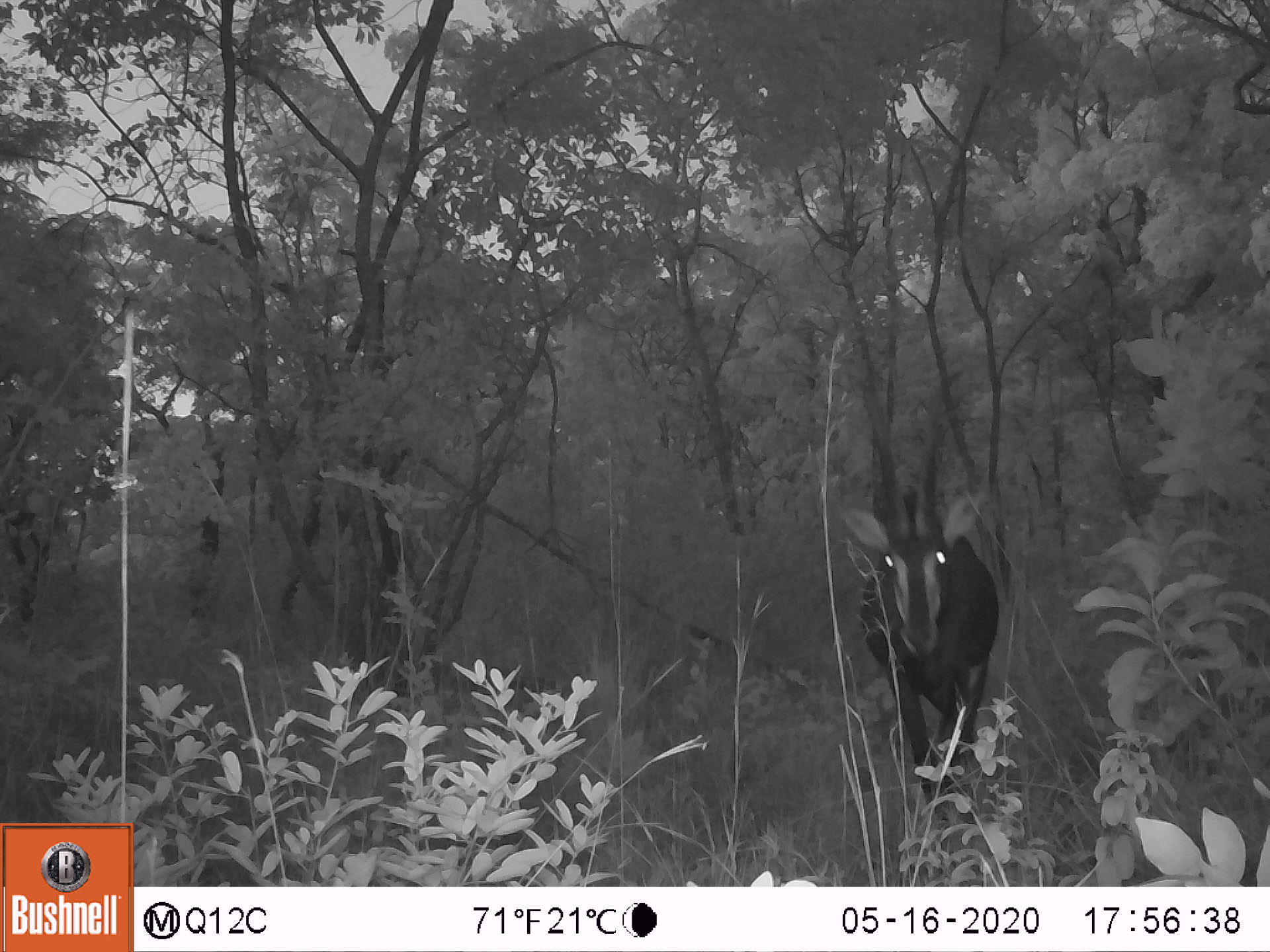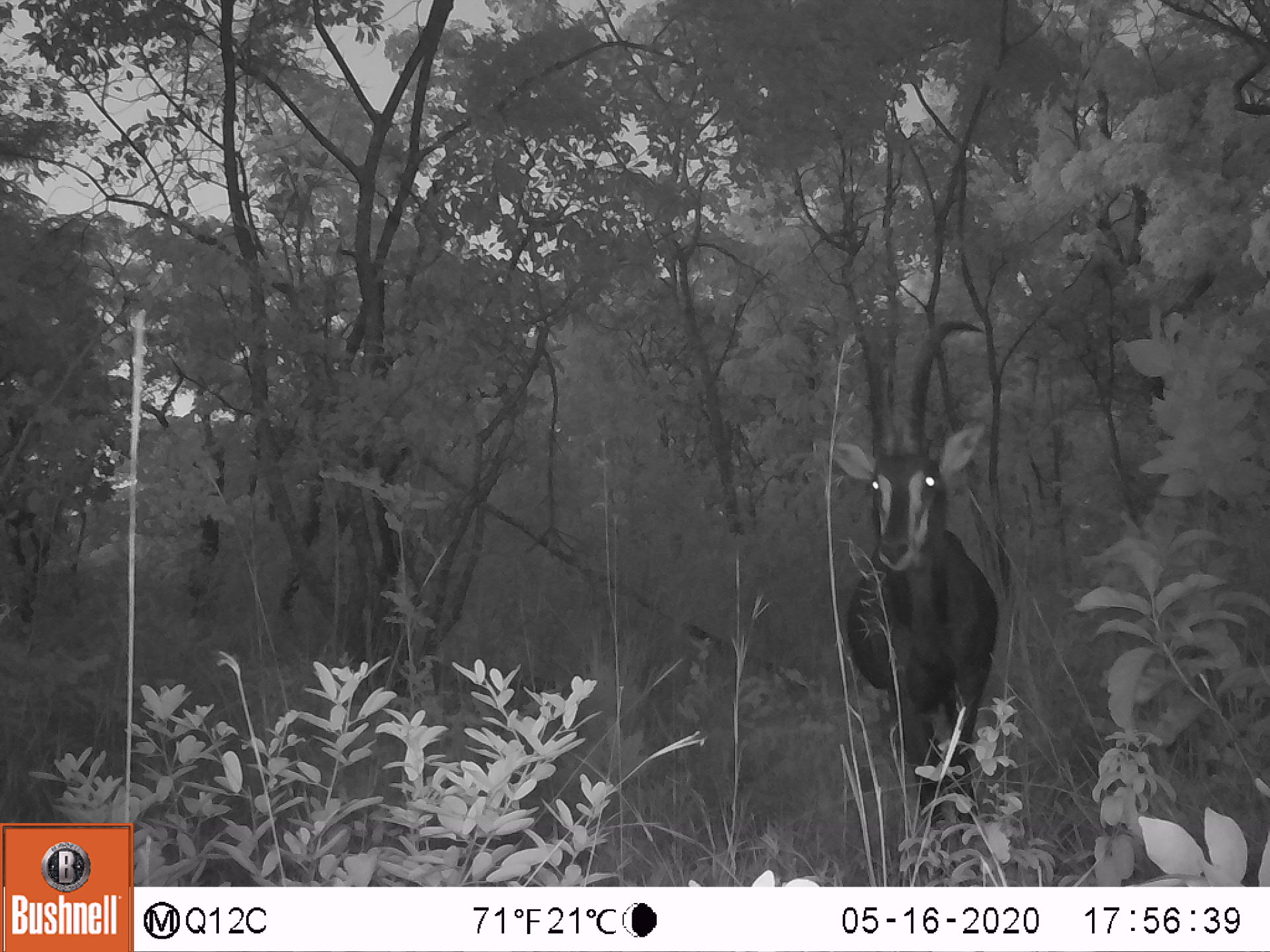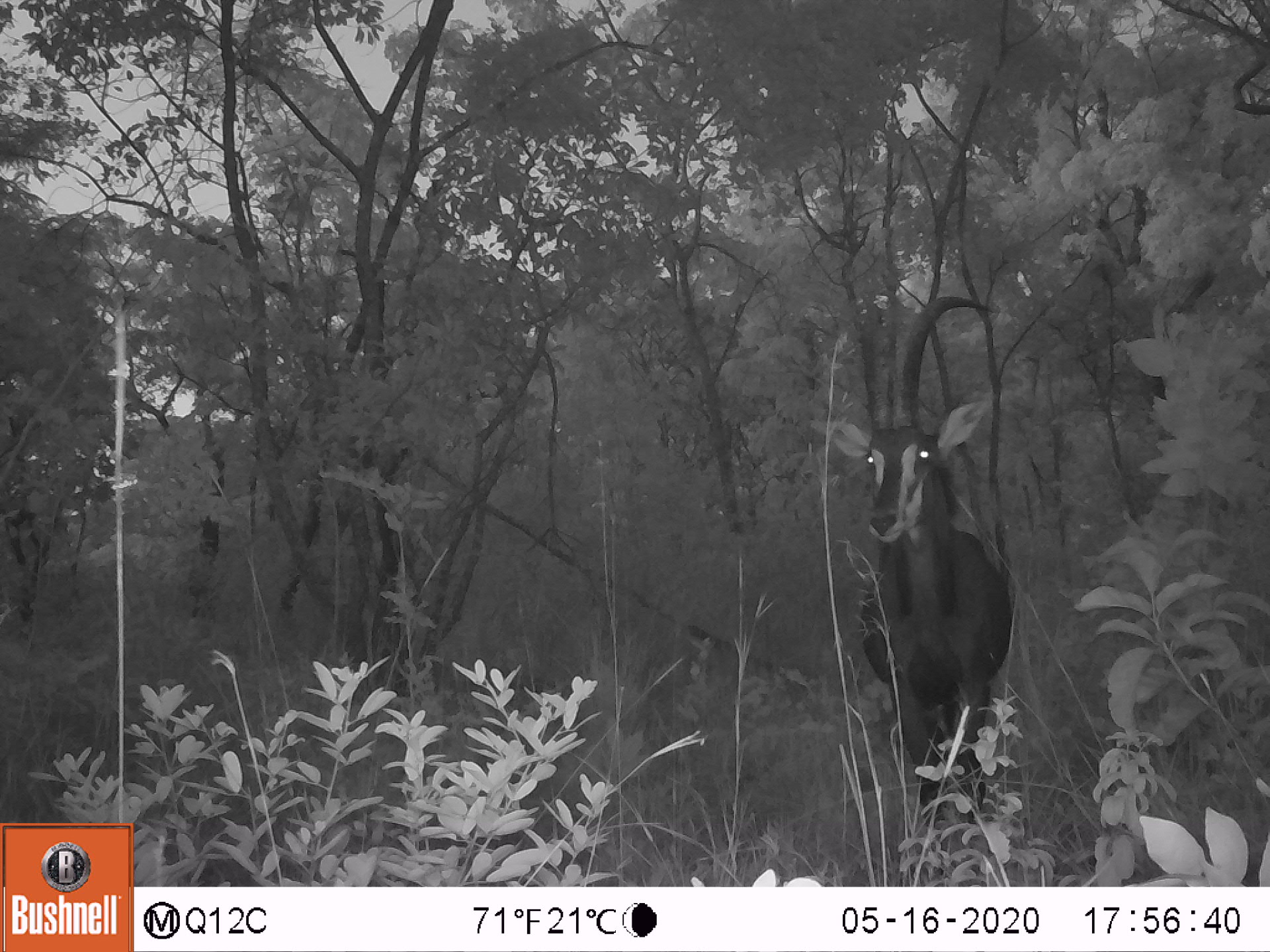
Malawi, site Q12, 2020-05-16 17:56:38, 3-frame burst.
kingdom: Animalia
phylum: Chordata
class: Mammalia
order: Artiodactyla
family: Bovidae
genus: Hippotragus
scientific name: Hippotragus niger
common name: sable antelope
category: sable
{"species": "sable (sable antelope) (Hippotragus niger)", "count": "1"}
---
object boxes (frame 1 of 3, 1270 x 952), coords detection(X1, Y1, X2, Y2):
sable: detection(831, 387, 1008, 811)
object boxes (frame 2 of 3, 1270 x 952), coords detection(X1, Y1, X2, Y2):
sable: detection(831, 323, 998, 867)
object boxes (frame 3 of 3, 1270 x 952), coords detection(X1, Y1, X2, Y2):
sable: detection(845, 289, 1003, 860)